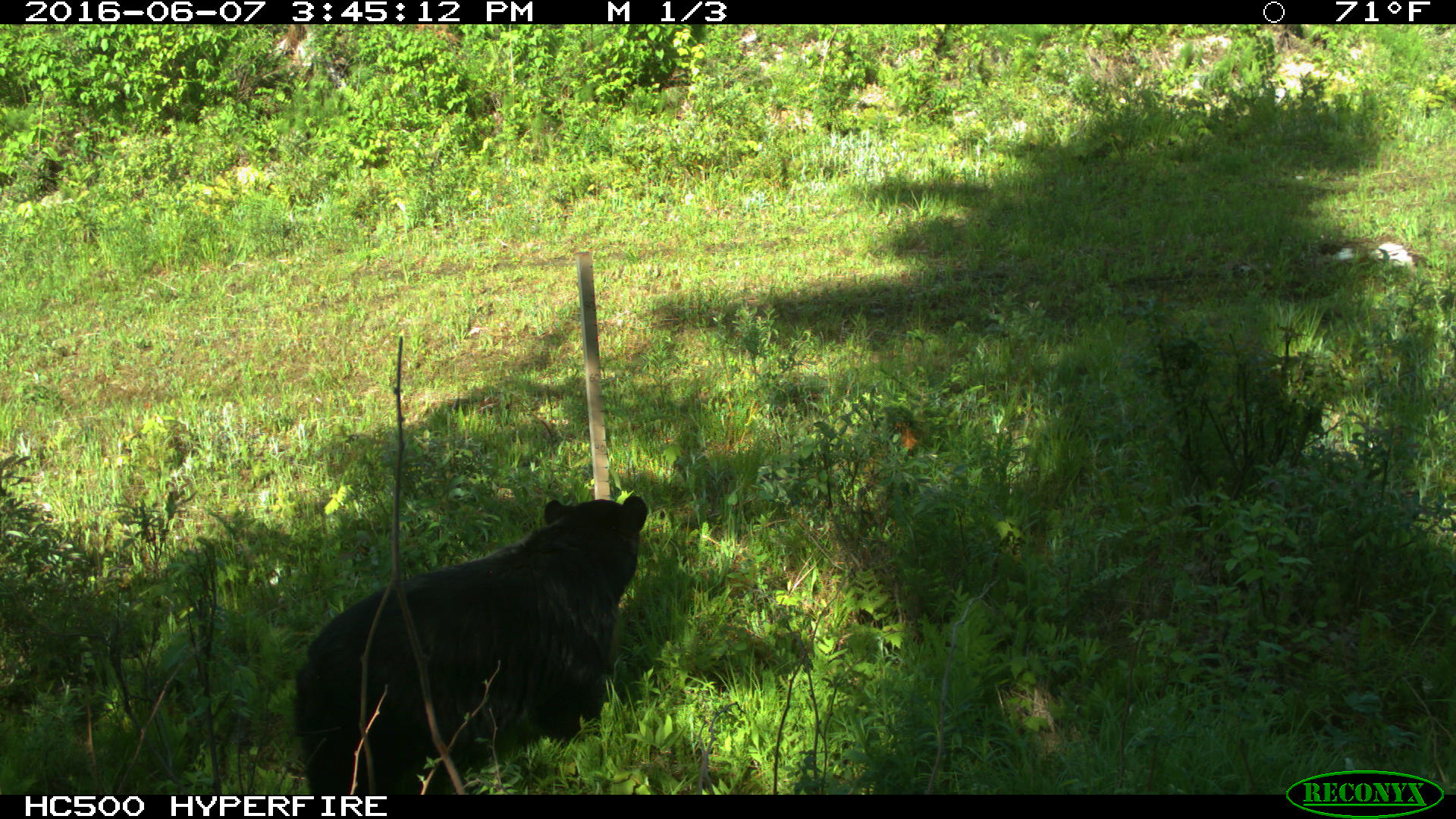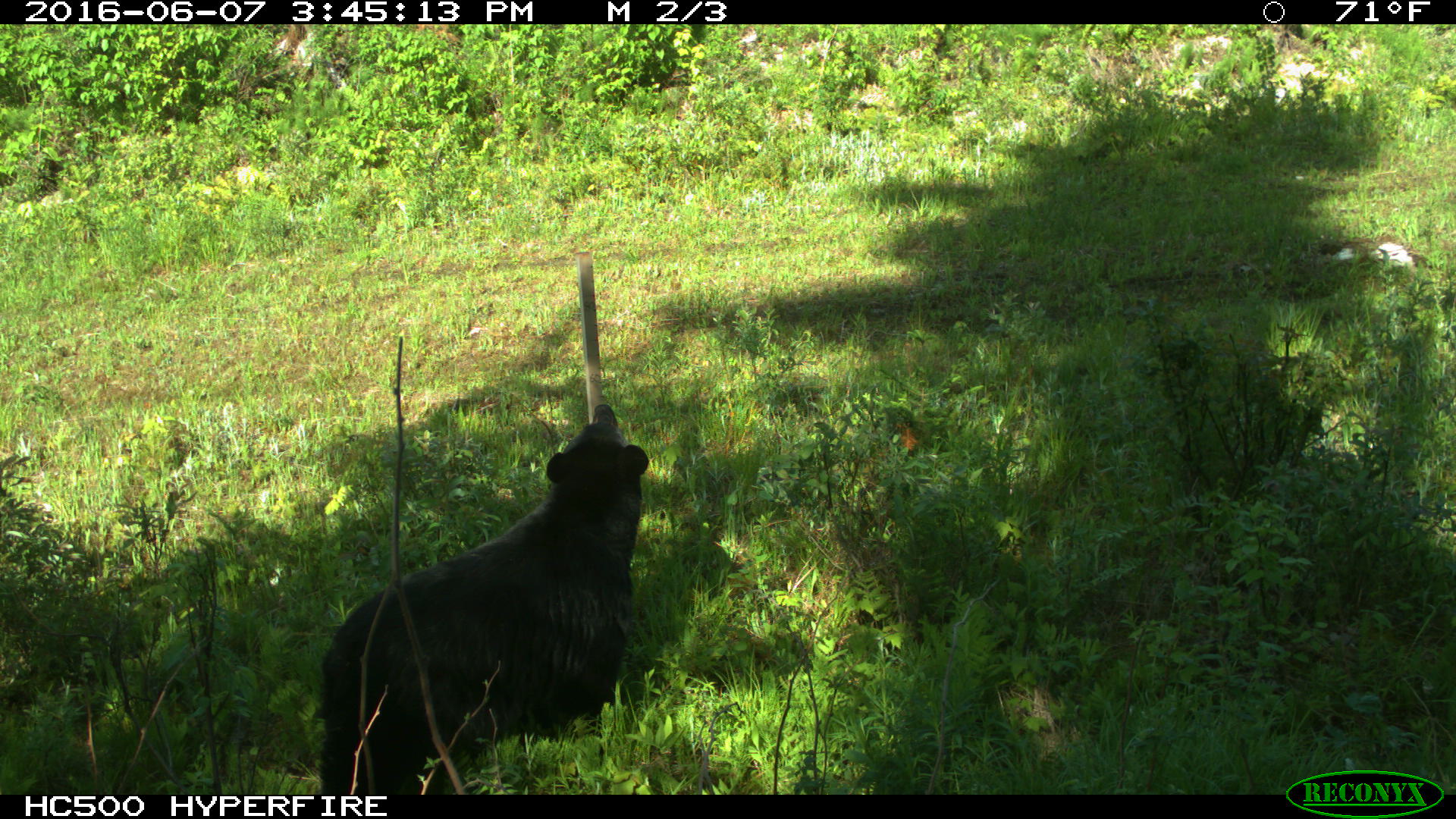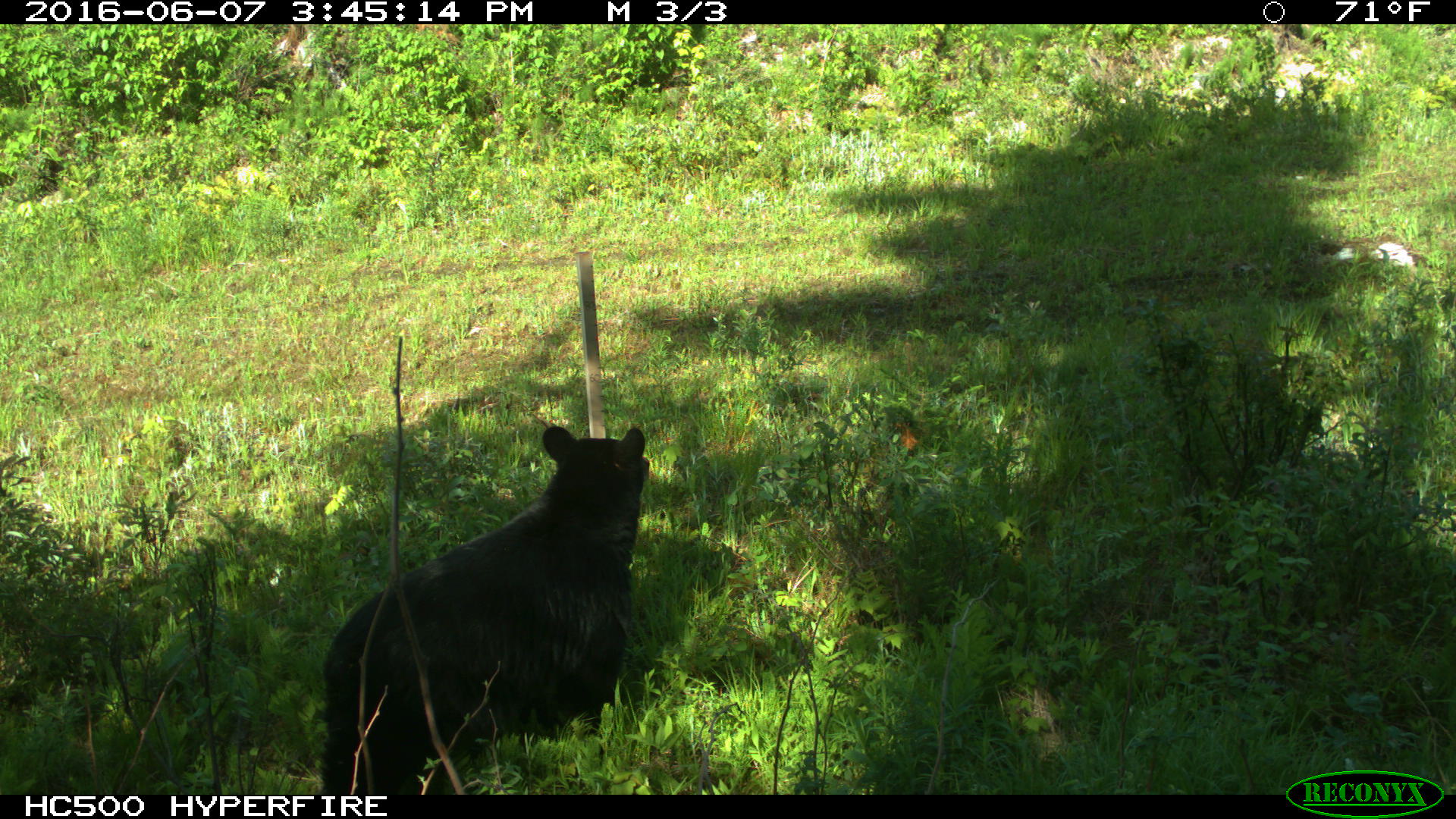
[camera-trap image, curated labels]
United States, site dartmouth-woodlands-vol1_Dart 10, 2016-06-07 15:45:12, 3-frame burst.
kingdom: Animalia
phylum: Chordata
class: Mammalia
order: Carnivora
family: Ursidae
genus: Ursus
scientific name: Ursus americanus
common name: black bear